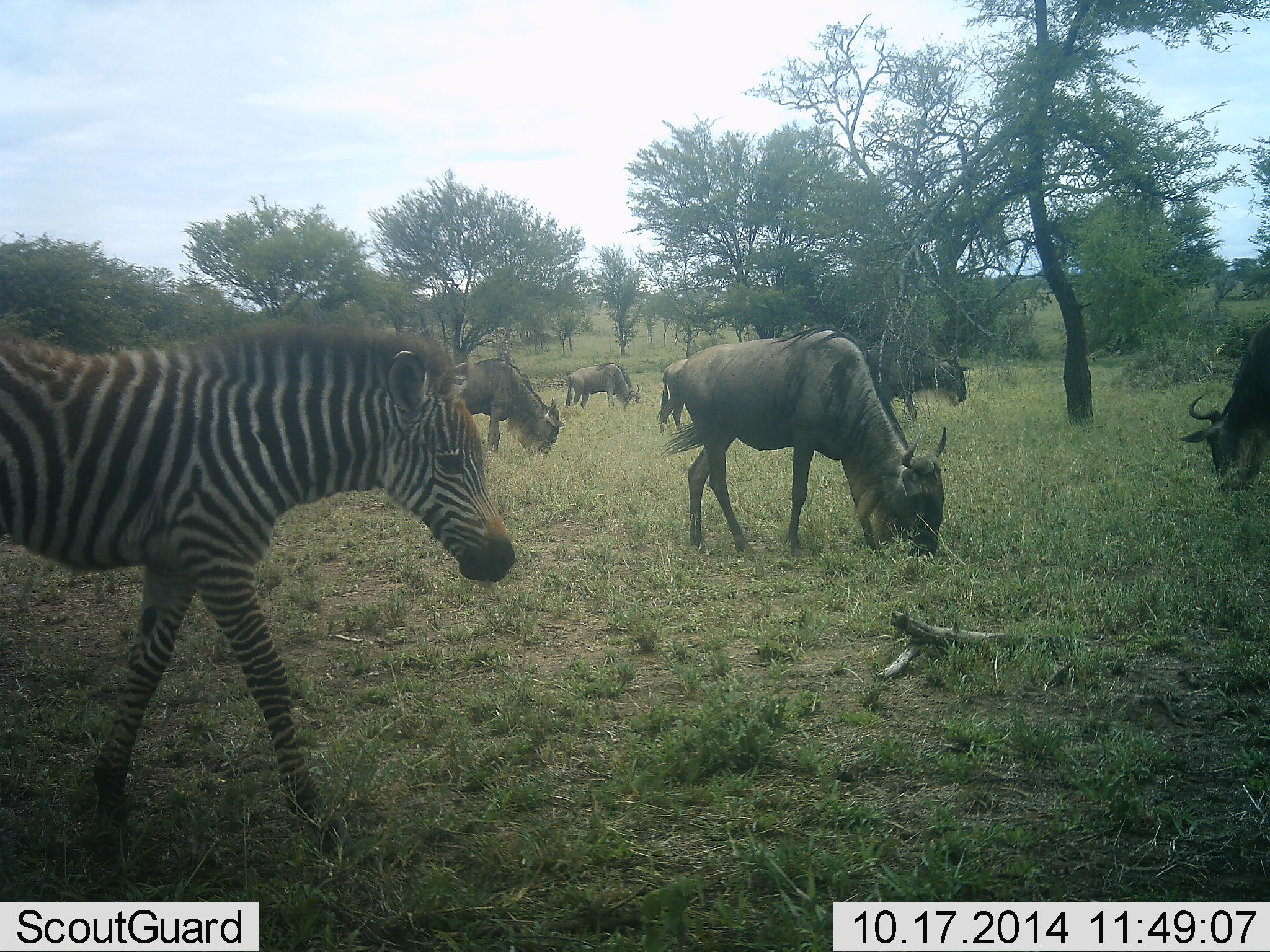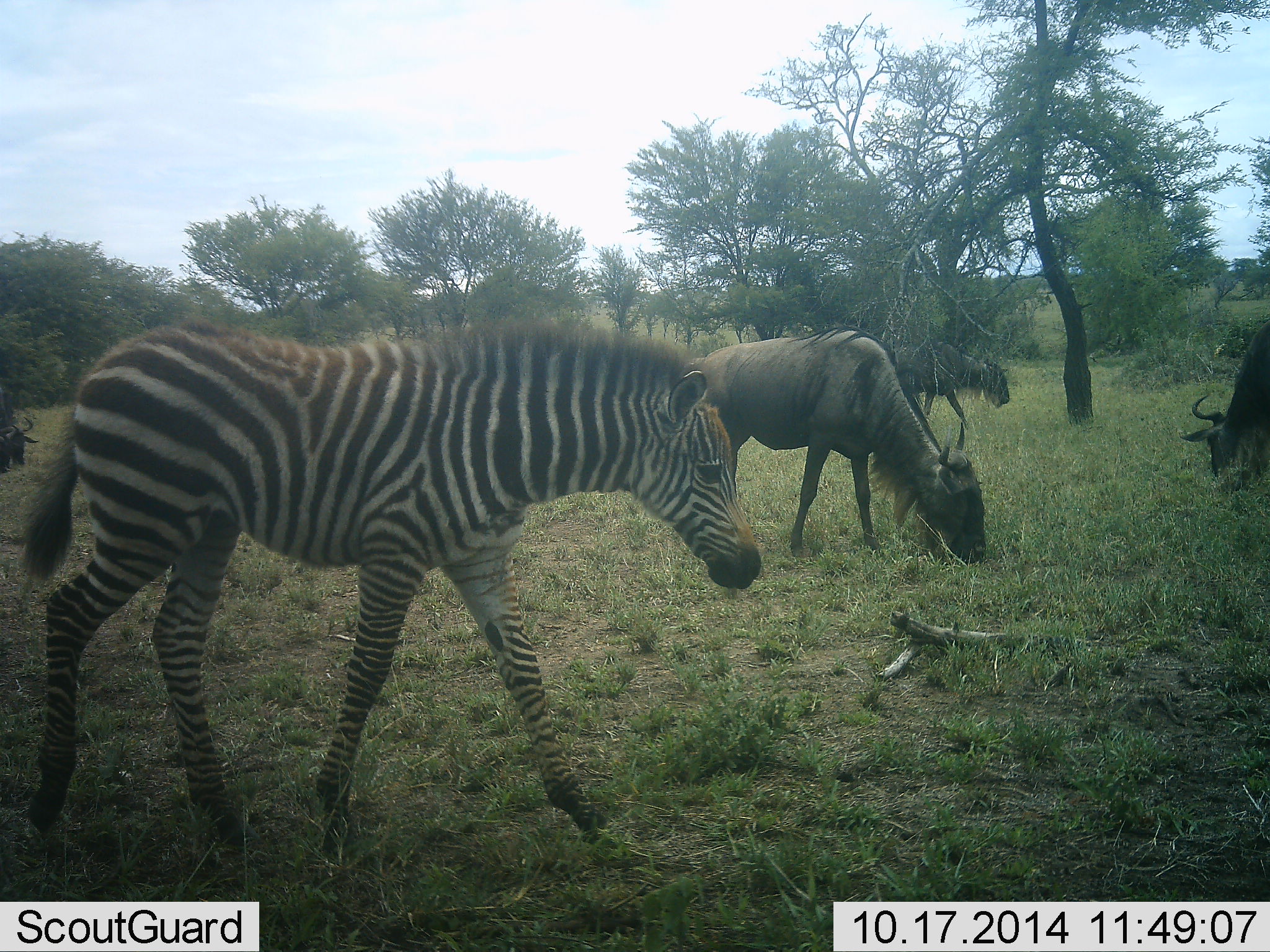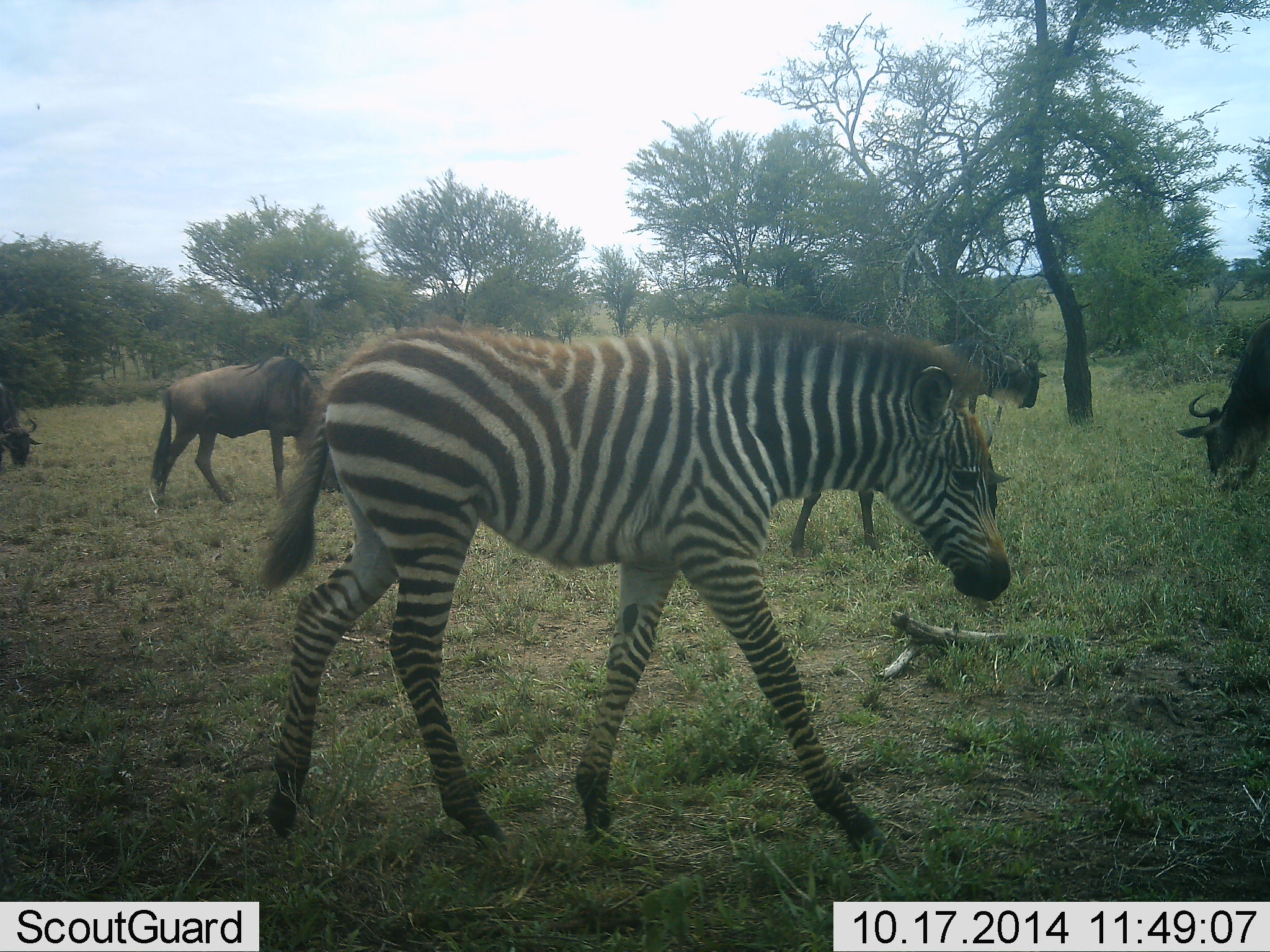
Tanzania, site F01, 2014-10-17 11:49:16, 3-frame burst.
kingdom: Animalia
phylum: Chordata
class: Mammalia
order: Artiodactyla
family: Bovidae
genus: Connochaetes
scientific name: Connochaetes taurinus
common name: blue wildebeest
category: wildebeest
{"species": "wildebeest (blue wildebeest) (Connochaetes taurinus)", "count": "7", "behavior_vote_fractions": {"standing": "0%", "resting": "0%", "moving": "40%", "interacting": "0%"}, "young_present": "0%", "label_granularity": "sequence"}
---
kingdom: Animalia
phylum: Chordata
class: Mammalia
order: Perissodactyla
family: Equidae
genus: Equus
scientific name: Equus quagga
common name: plains zebra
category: zebra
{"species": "zebra (plains zebra) (Equus quagga)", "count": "1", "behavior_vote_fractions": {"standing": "9%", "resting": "0%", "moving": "91%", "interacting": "0%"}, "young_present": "55%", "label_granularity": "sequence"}